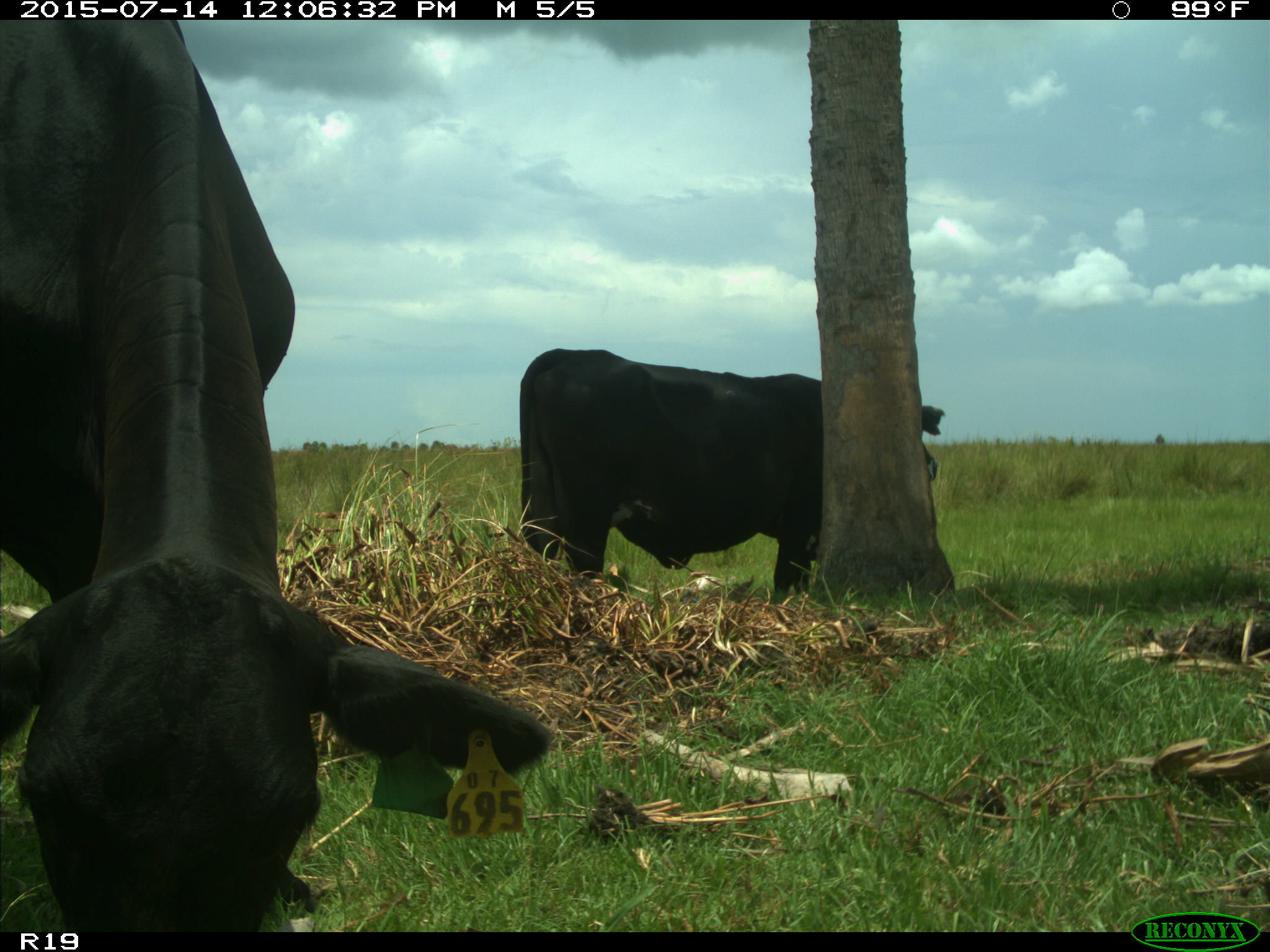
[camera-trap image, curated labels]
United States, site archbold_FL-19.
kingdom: Animalia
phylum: Chordata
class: Mammalia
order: Artiodactyla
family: Bovidae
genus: Bos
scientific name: Bos taurus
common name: domestic cow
Bos taurus (domestic cow).